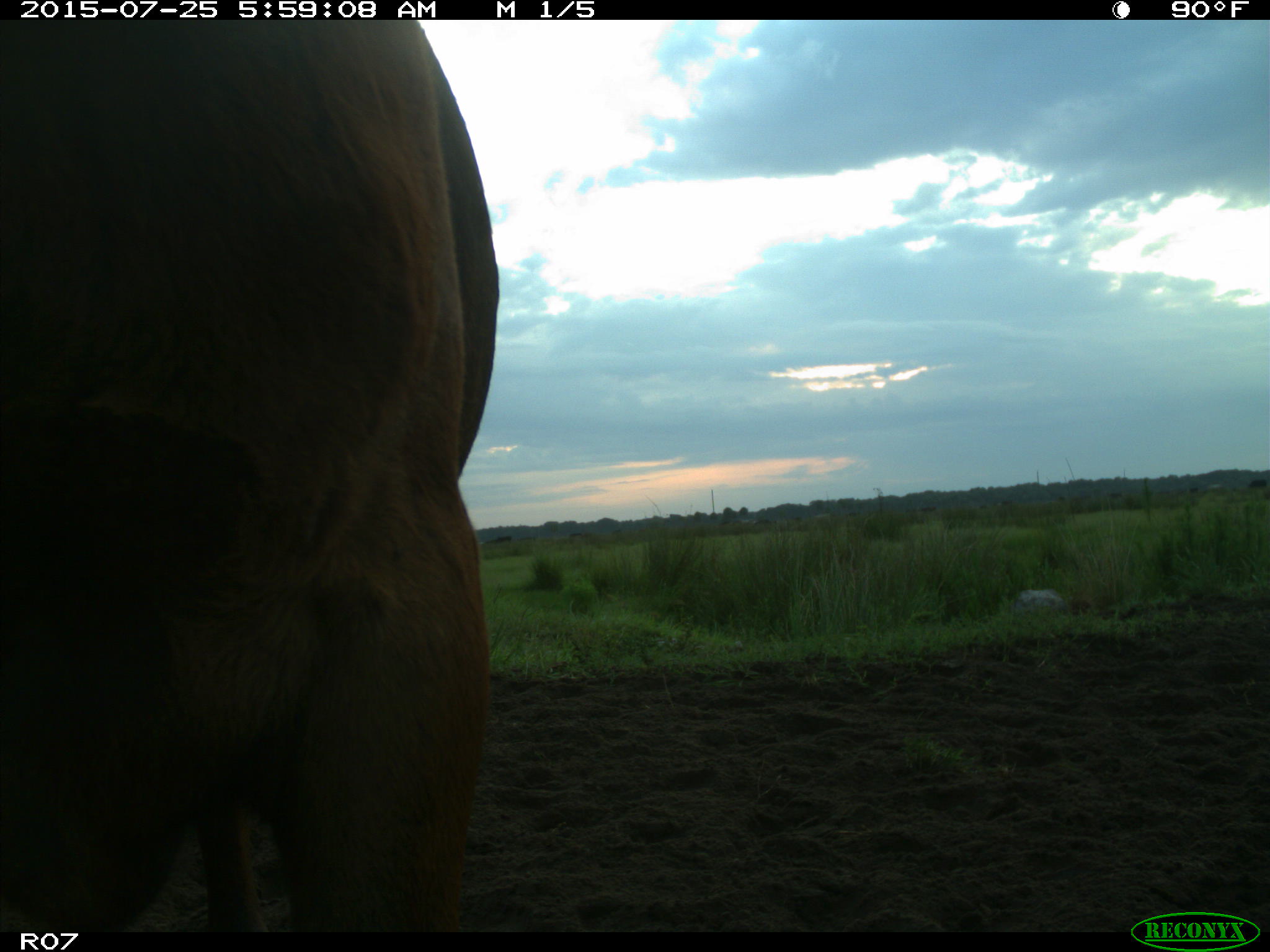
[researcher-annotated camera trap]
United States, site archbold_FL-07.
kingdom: Animalia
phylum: Chordata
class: Mammalia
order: Artiodactyla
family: Bovidae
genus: Bos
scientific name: Bos taurus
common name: domestic cow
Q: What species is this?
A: Bos taurus (domestic cow).